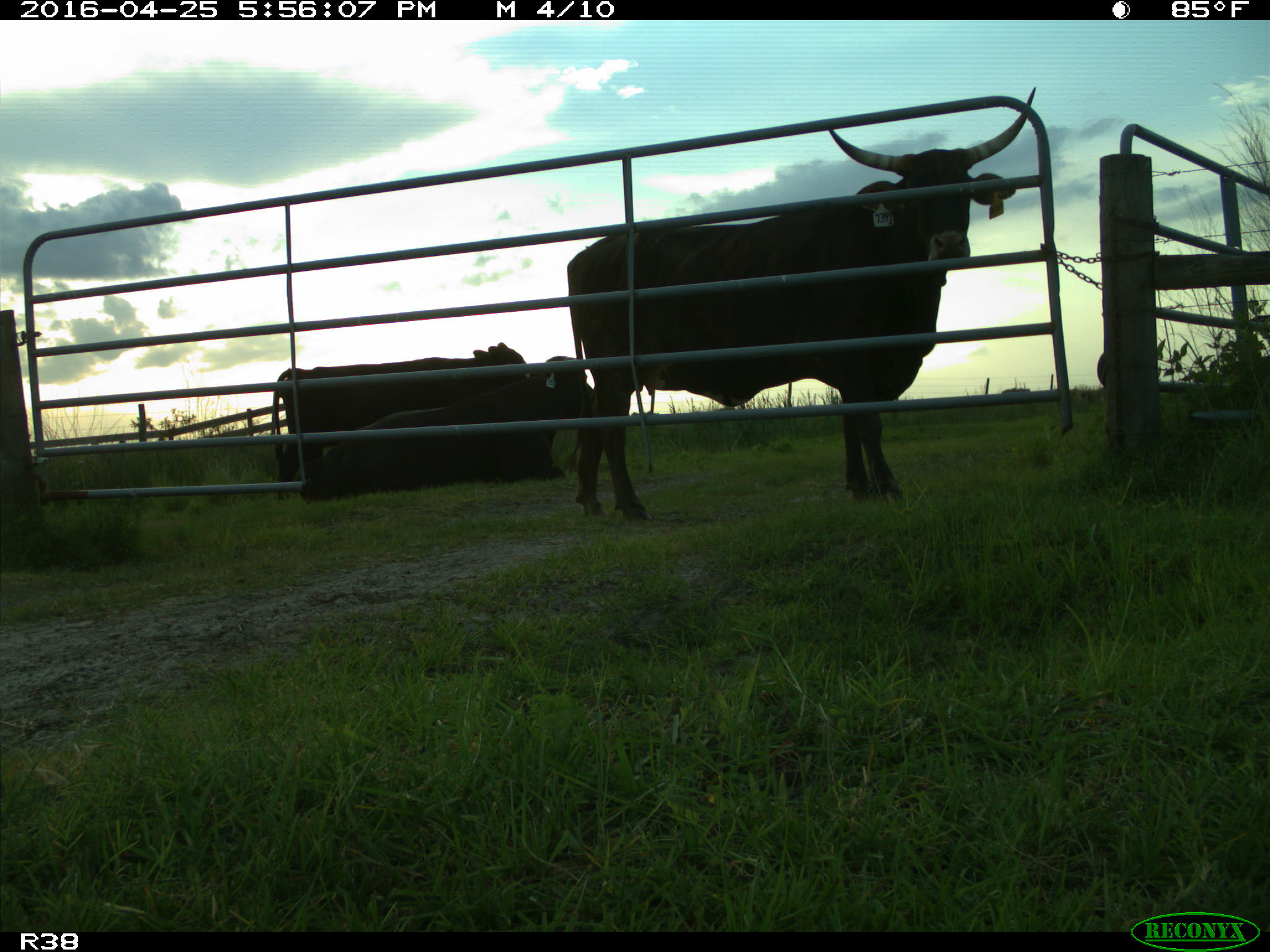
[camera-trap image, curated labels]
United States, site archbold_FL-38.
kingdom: Animalia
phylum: Chordata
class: Mammalia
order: Artiodactyla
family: Bovidae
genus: Bos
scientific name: Bos taurus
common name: domestic cow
Bos taurus (domestic cow).